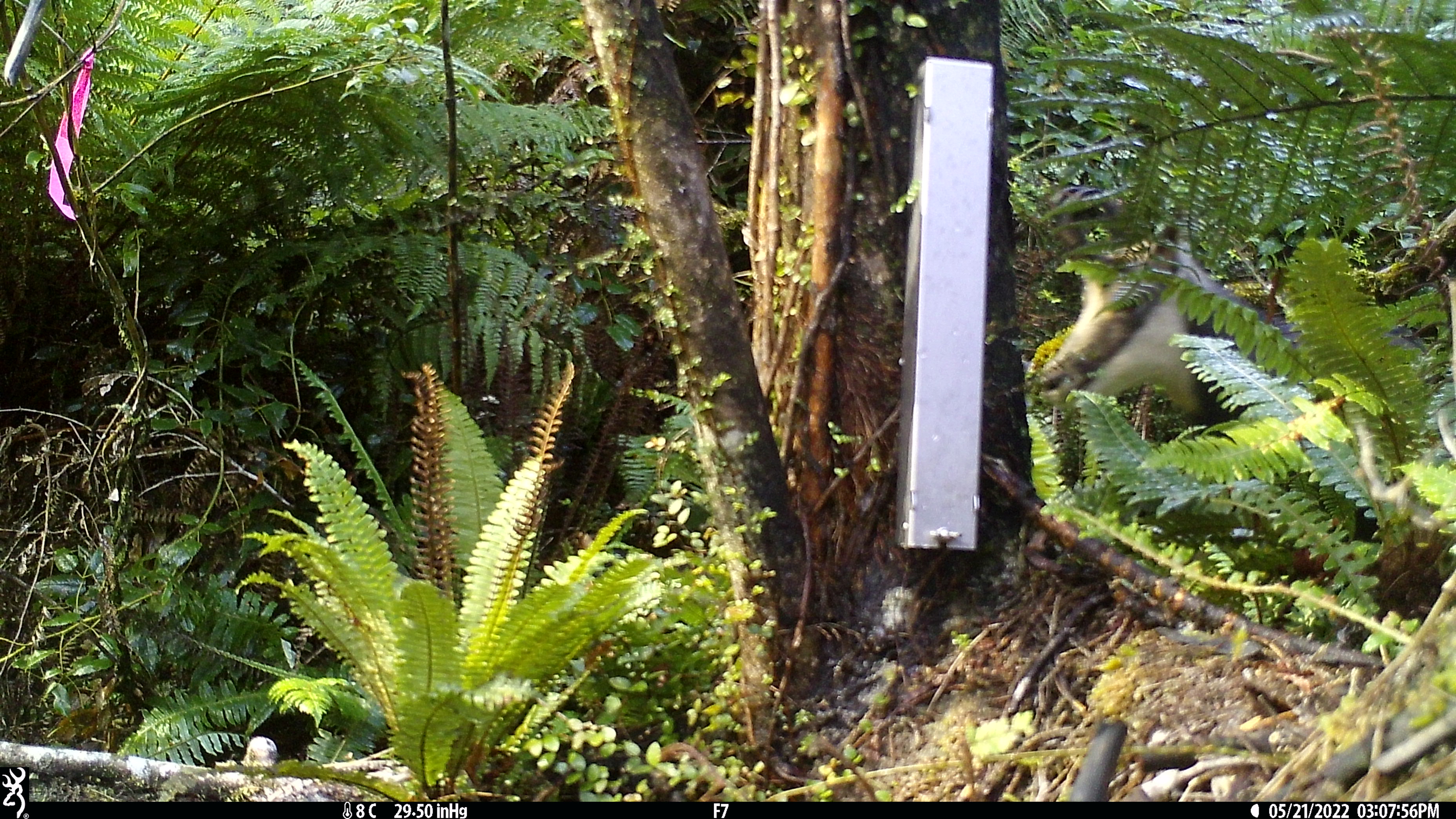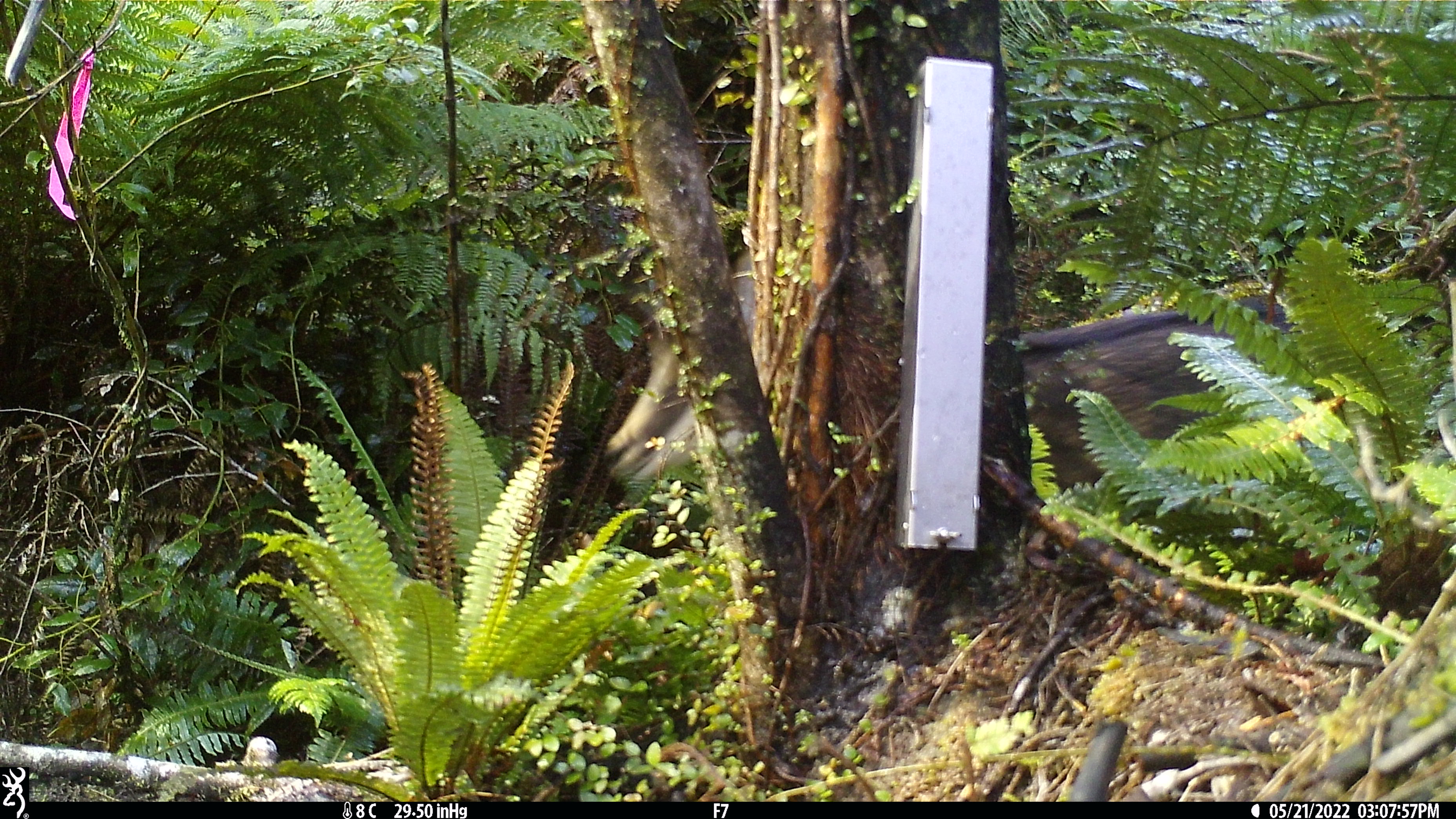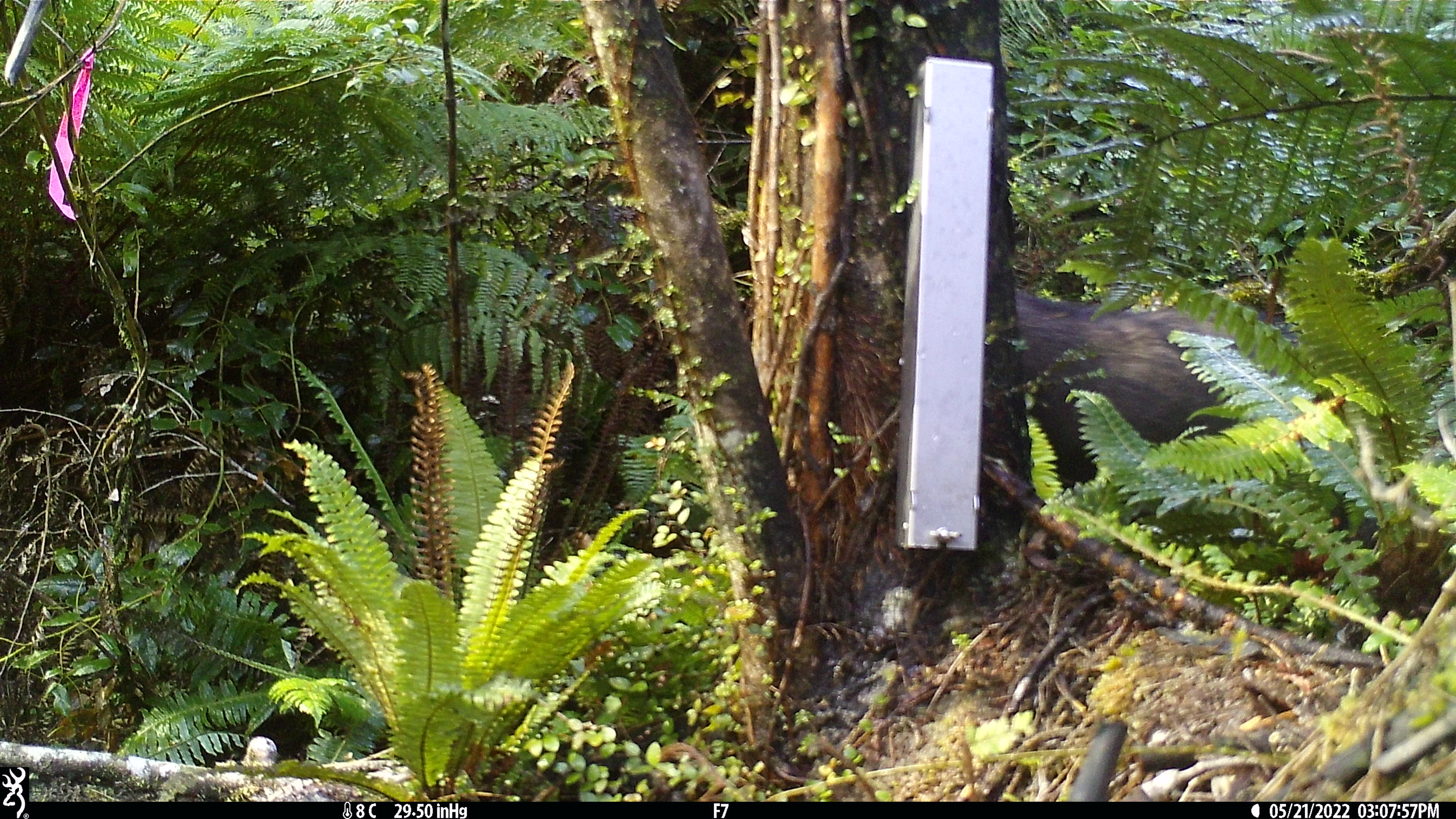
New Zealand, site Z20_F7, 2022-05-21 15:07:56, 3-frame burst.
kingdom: Animalia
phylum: Chordata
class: Mammalia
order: Artiodactyla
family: Bovidae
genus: Rupicapra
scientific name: Rupicapra rupicapra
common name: alpine chamois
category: chamois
Chamois (alpine chamois) (Rupicapra rupicapra).